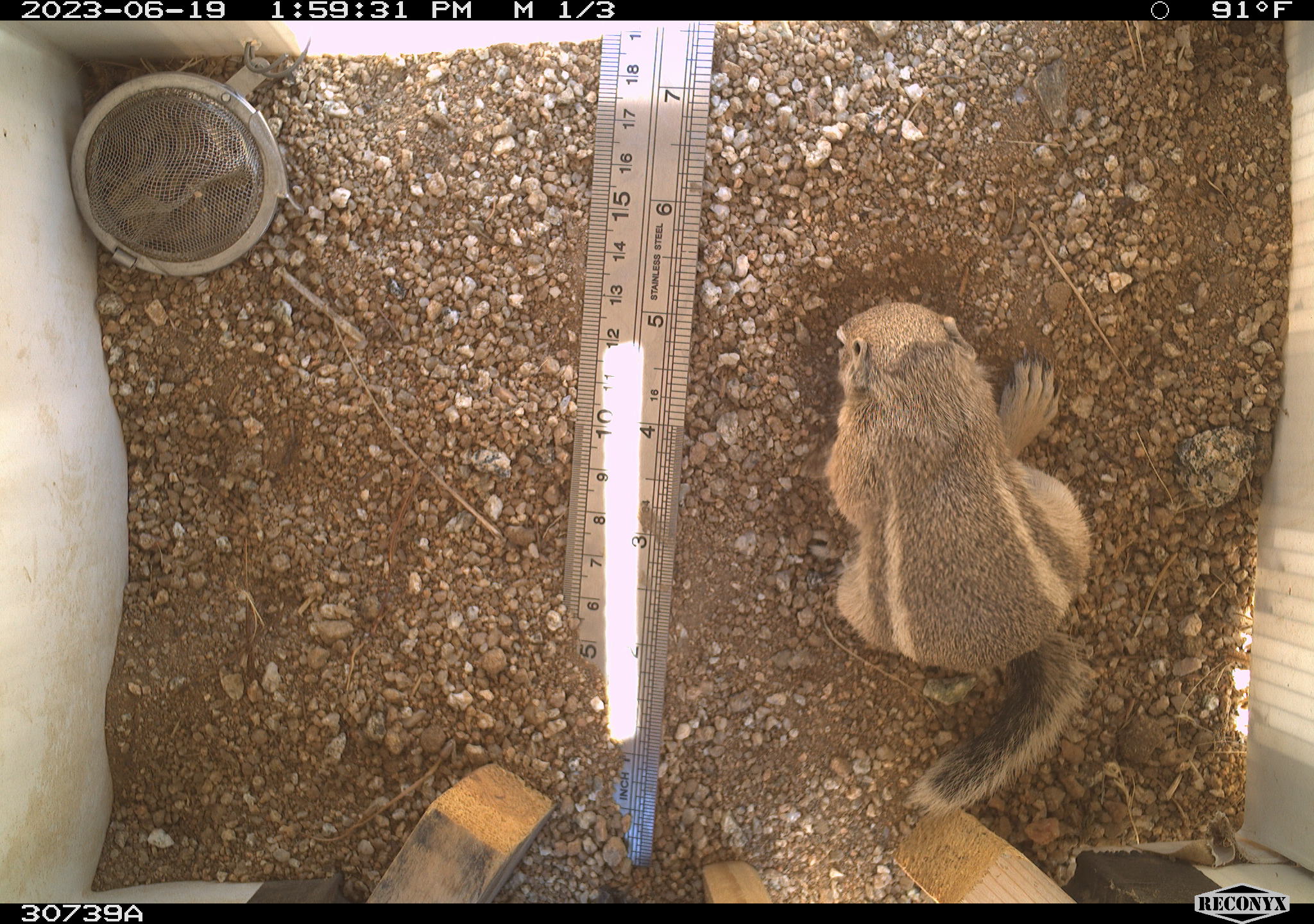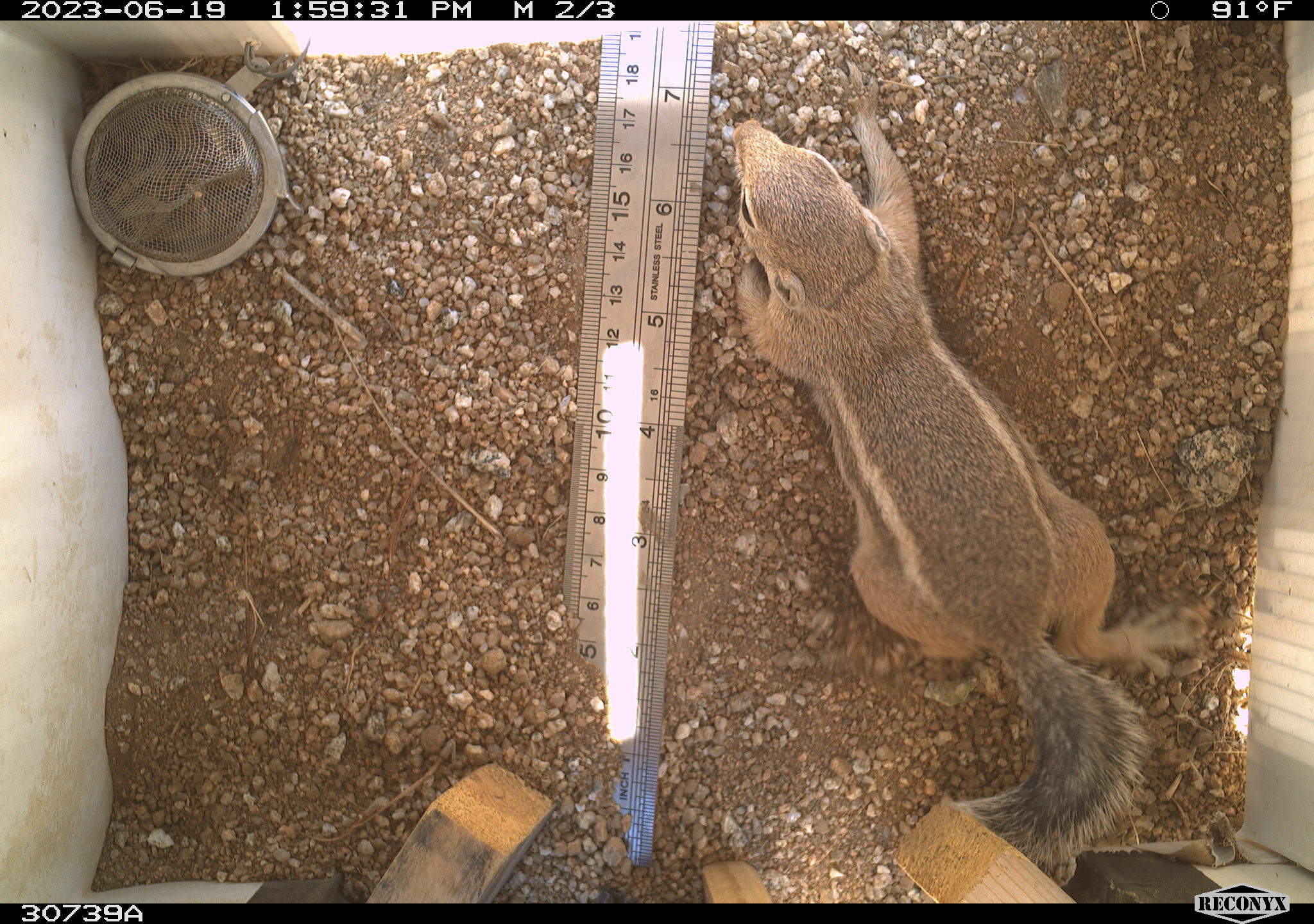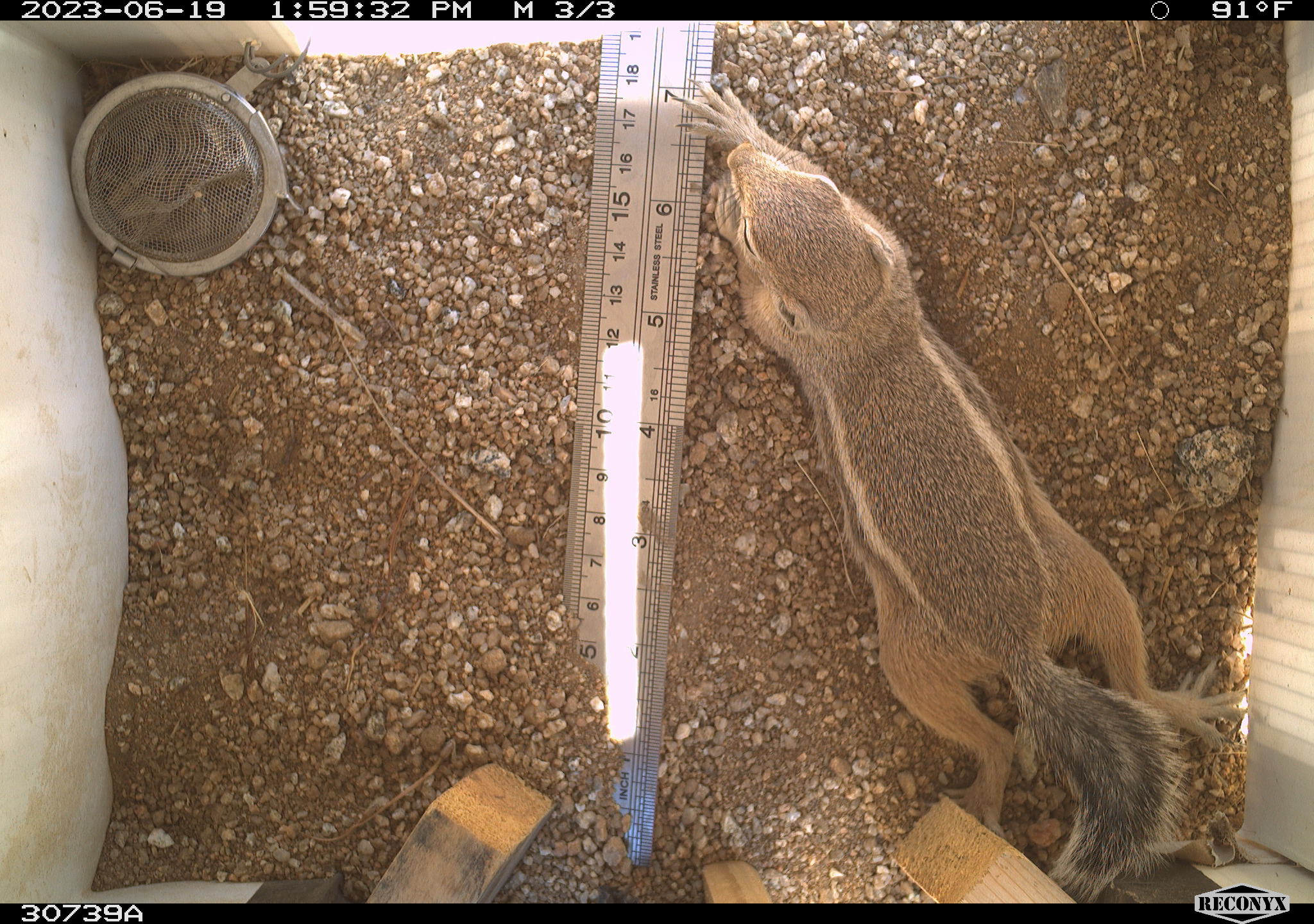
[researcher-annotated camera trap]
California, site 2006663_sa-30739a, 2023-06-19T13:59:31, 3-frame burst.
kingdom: Animalia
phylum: Chordata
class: Mammalia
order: Rodentia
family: Sciuridae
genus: Ammospermophilus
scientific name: Ammospermophilus leucurus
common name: white-tailed antelope squirrel